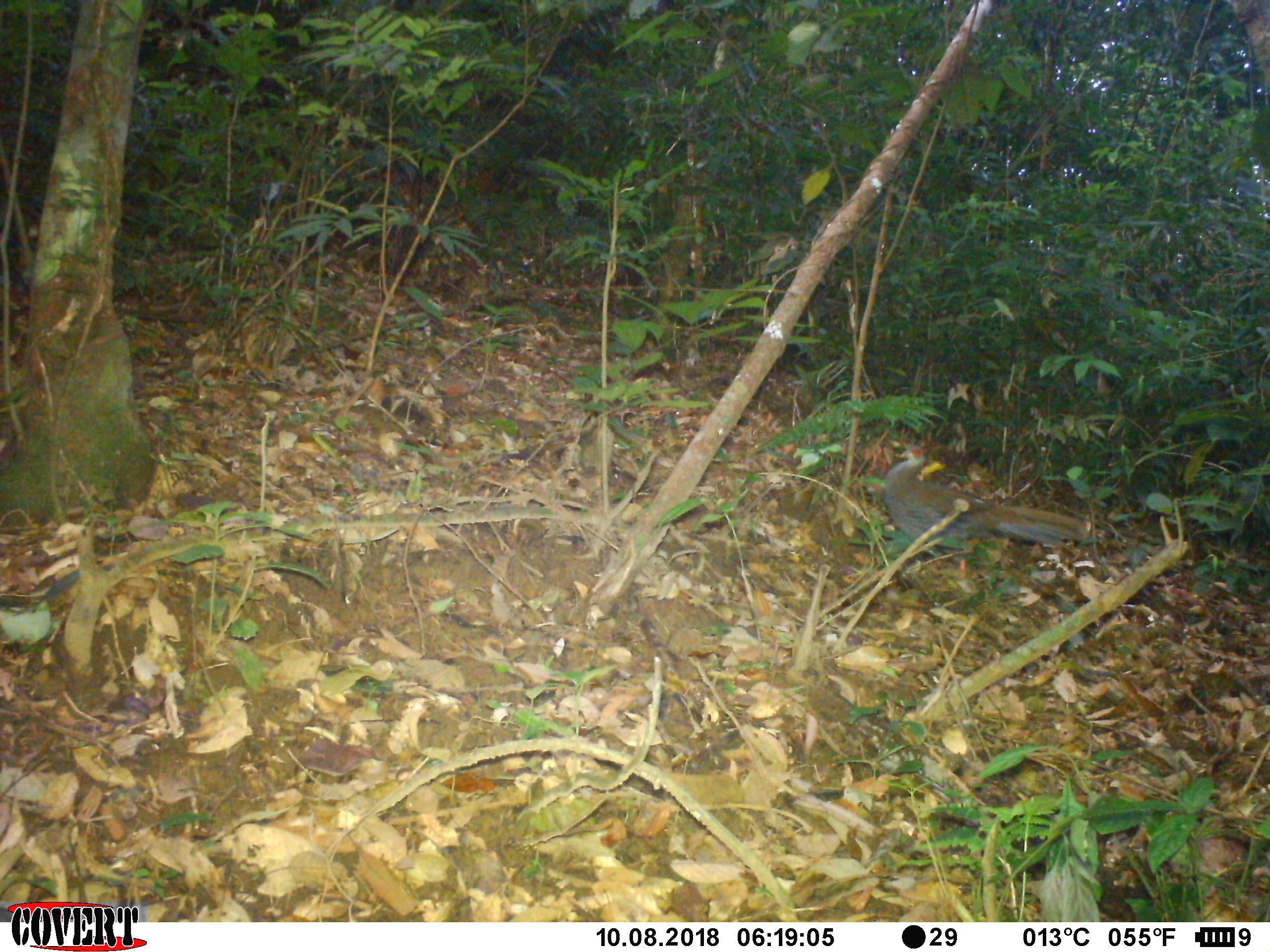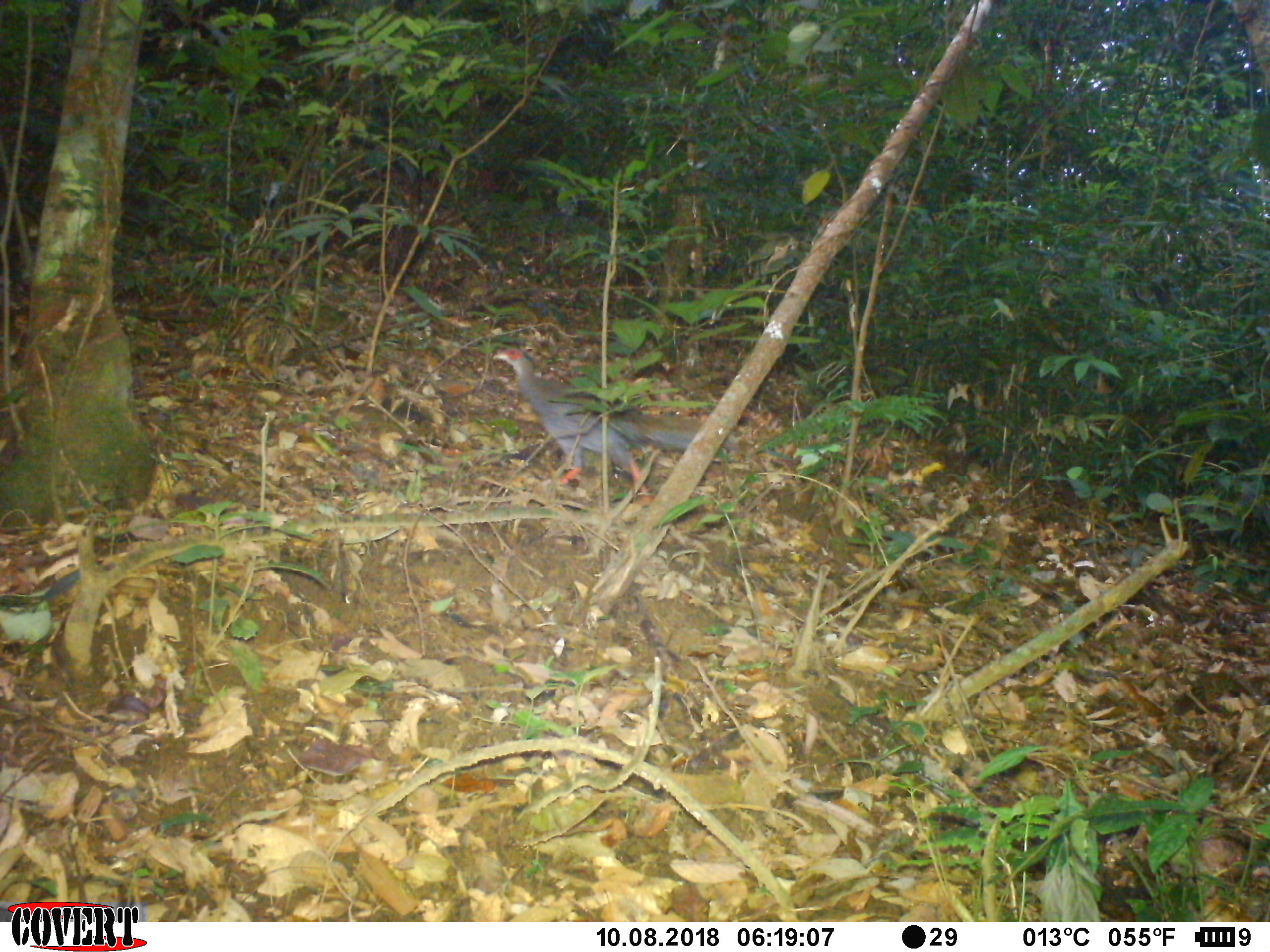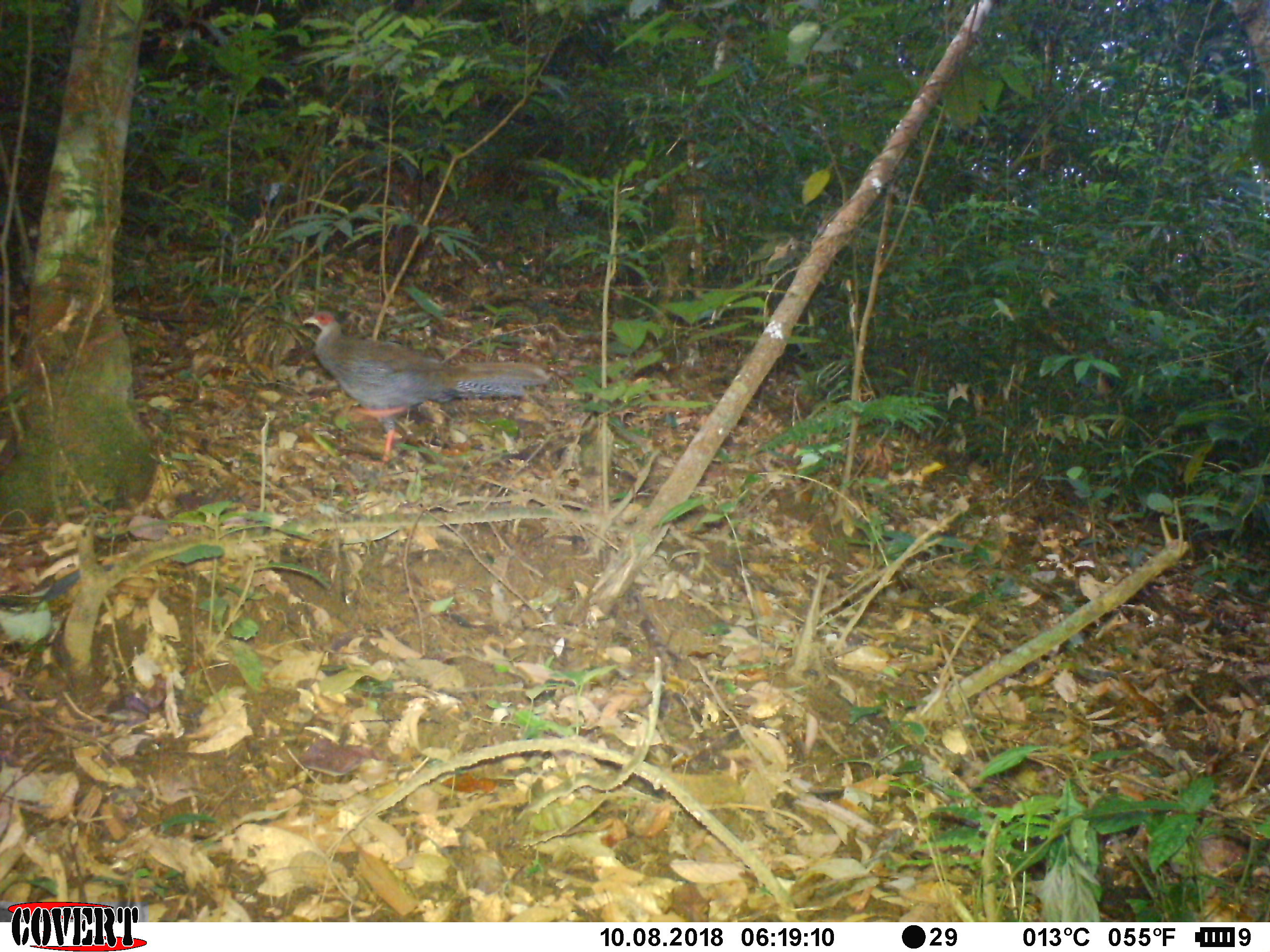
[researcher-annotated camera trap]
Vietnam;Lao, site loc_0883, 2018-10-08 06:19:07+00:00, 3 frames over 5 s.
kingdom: Animalia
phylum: Chordata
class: Aves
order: Galliformes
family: Phasianidae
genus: Lophura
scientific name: Lophura nycthemera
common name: silver pheasant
Silver pheasant (Lophura nycthemera). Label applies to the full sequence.